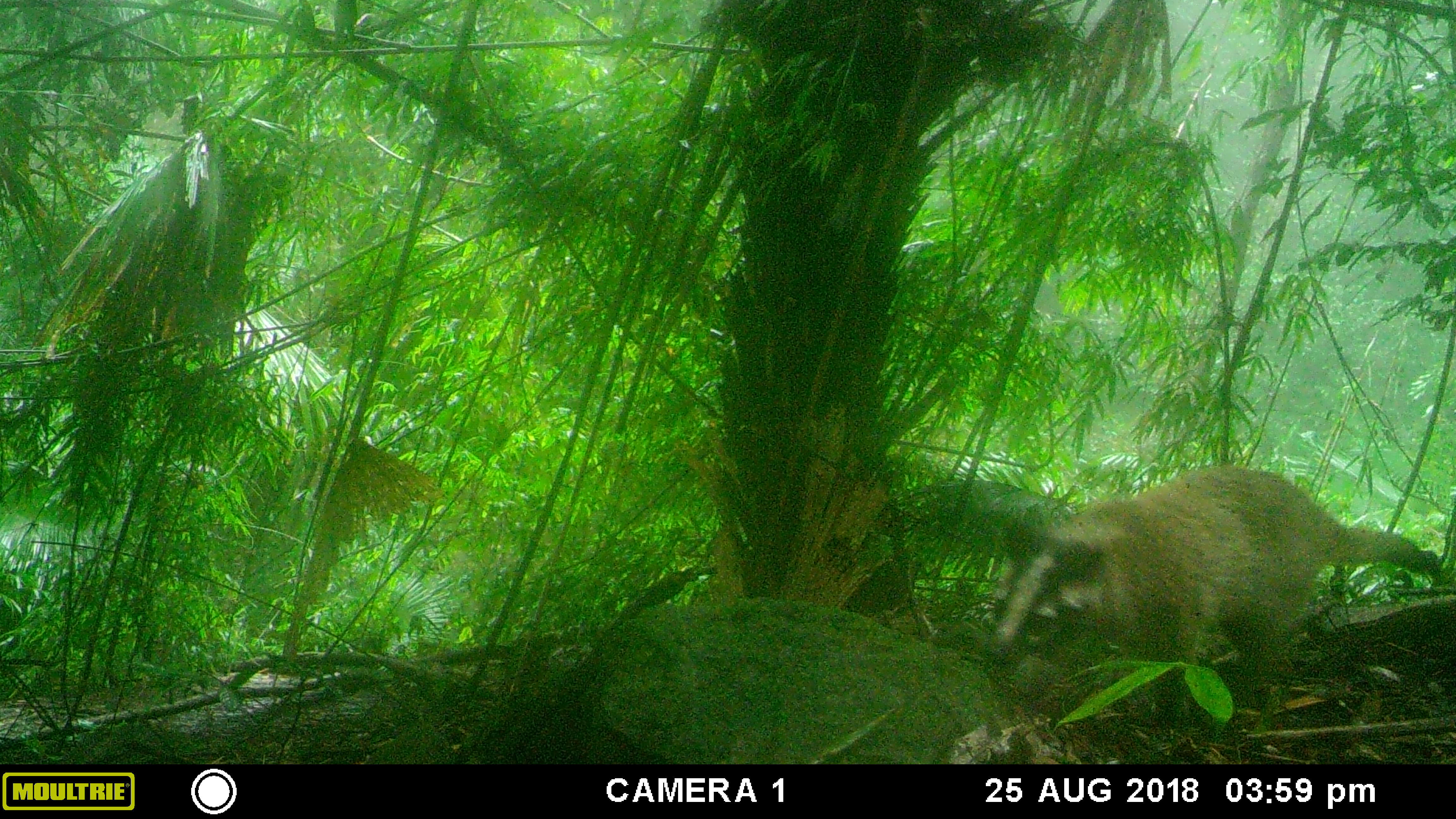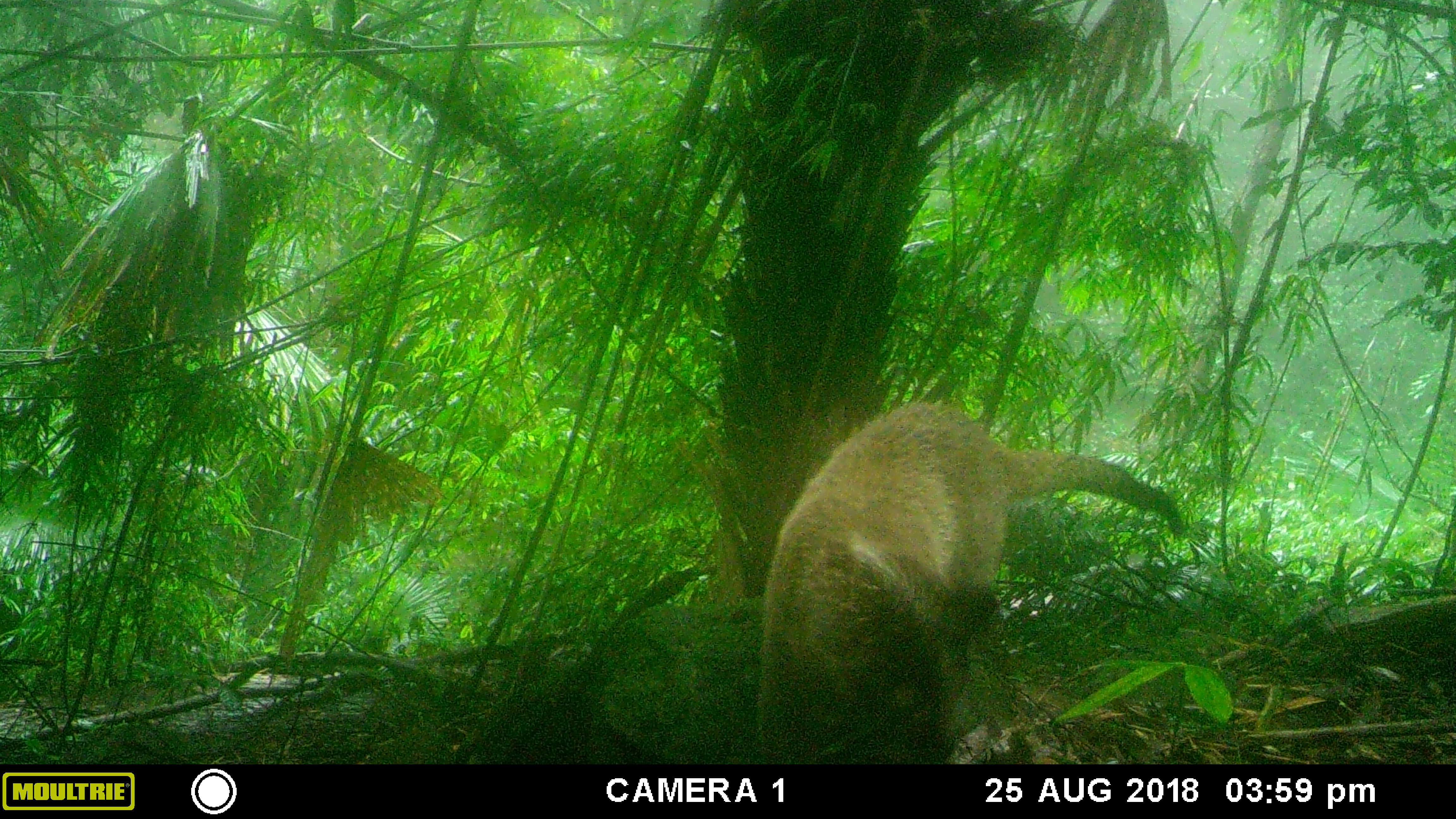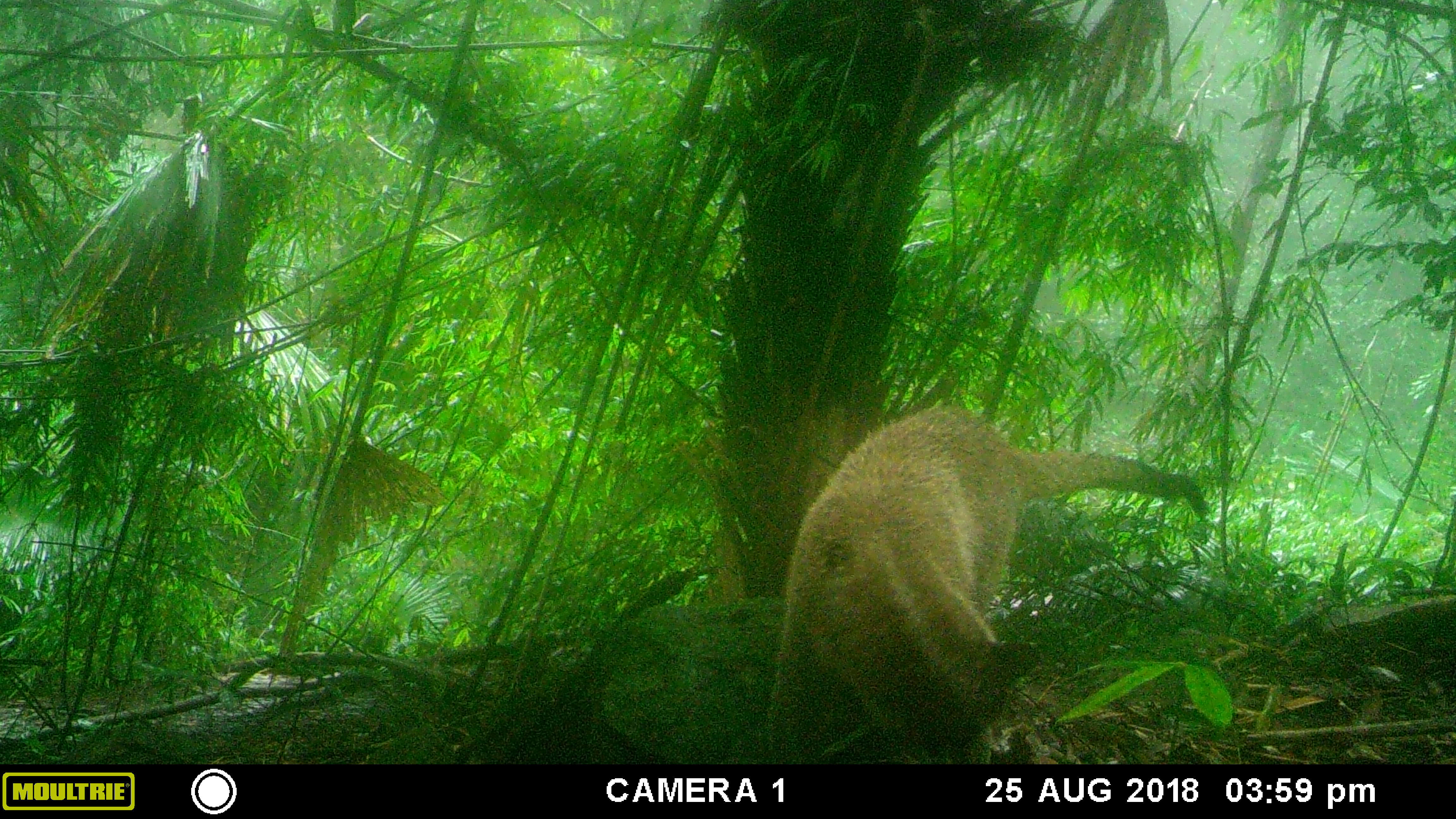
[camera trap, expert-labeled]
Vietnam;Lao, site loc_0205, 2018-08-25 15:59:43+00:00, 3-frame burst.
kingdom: Animalia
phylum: Chordata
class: Mammalia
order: Carnivora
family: Viverridae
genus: Paguma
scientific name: Paguma larvata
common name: masked palm civet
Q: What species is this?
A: Masked palm civet (Paguma larvata).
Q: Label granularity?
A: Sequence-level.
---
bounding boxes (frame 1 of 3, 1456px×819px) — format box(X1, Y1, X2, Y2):
masked palm civet: box(991, 464, 1439, 707)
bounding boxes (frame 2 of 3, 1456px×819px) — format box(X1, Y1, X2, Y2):
masked palm civet: box(756, 400, 1184, 764)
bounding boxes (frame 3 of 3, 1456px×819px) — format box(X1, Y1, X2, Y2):
masked palm civet: box(766, 405, 1209, 764)